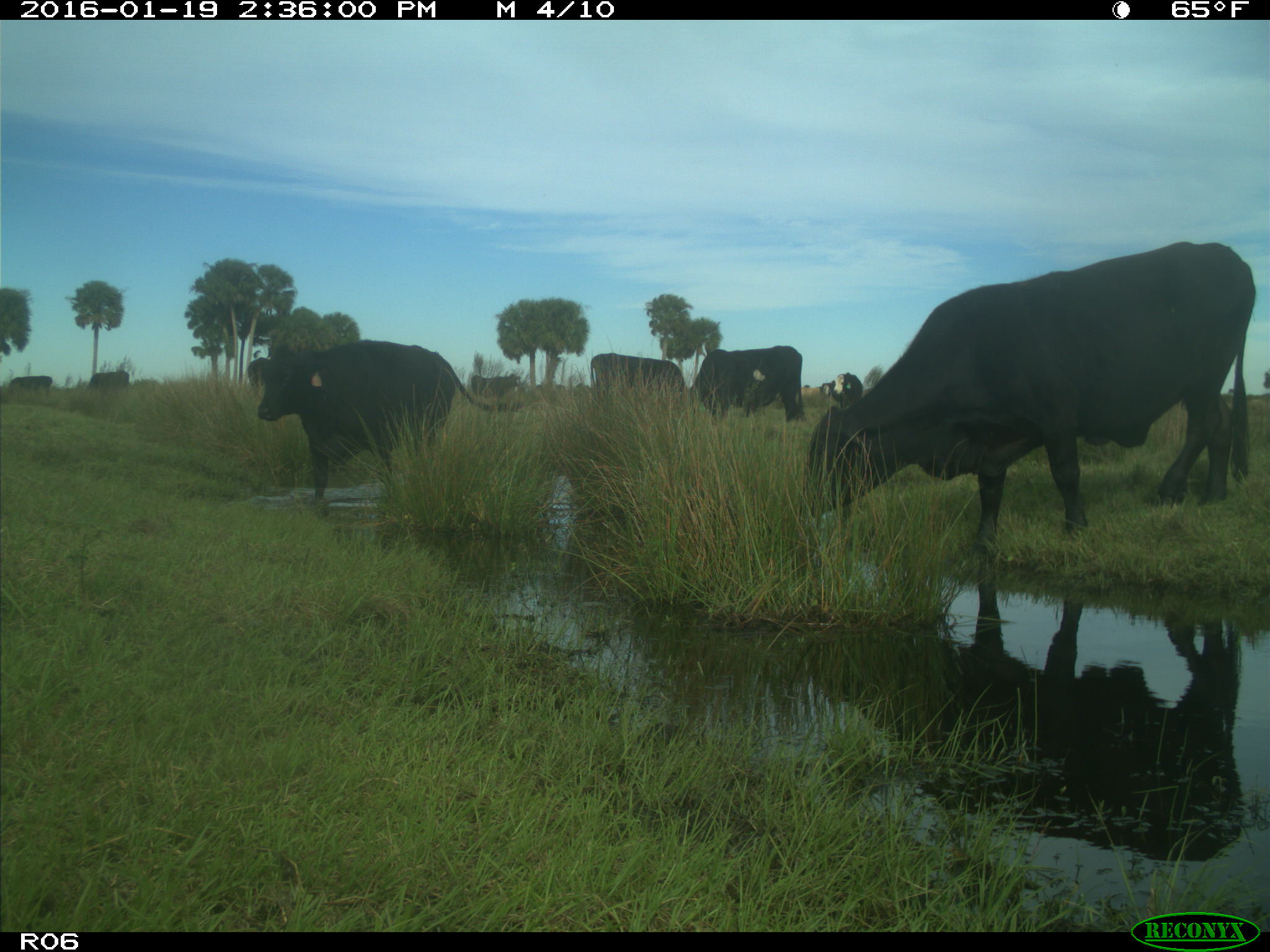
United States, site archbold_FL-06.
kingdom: Animalia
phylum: Chordata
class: Mammalia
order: Artiodactyla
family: Bovidae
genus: Bos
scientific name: Bos taurus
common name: domestic cow